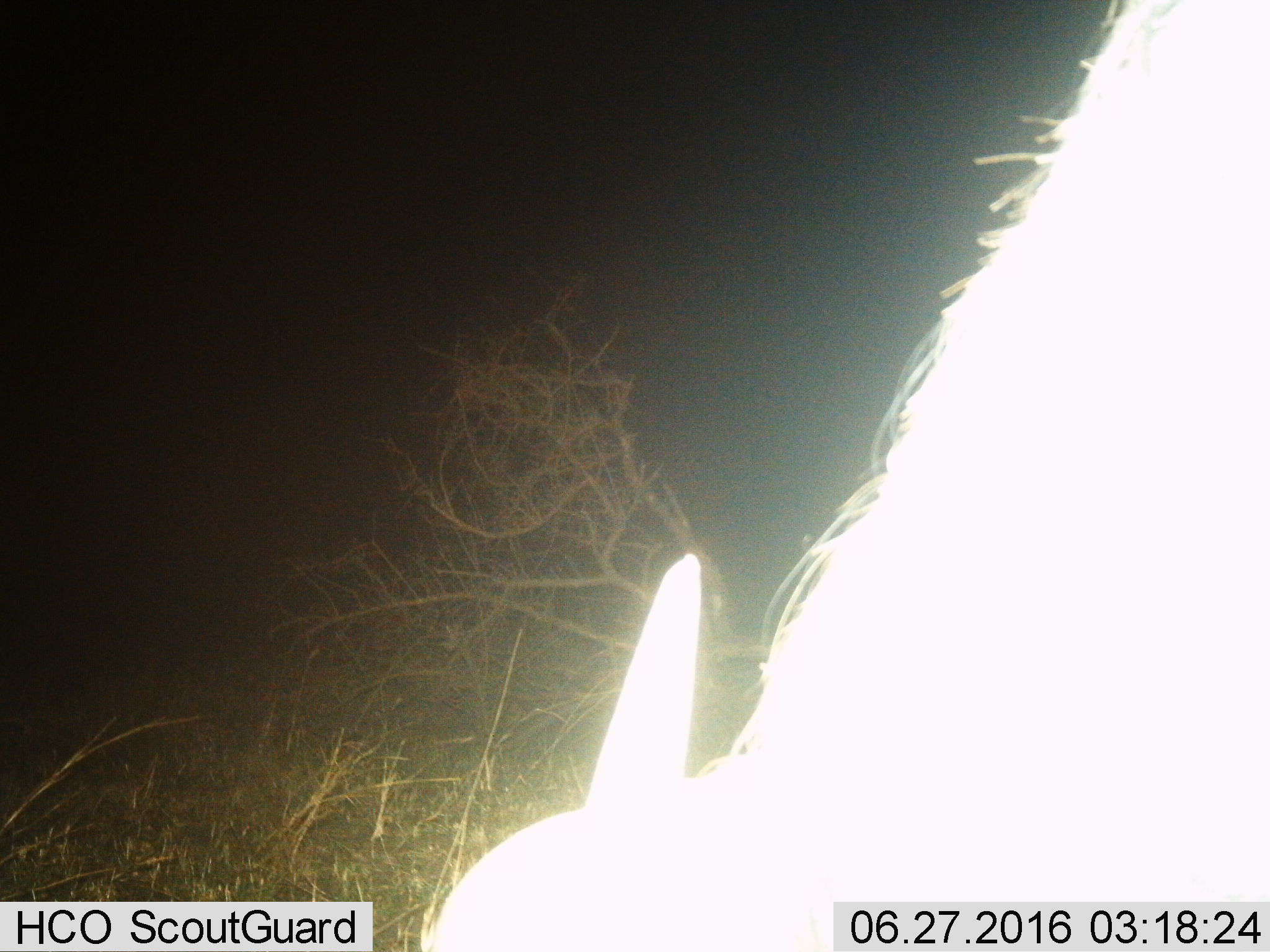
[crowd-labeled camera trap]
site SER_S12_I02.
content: unidentified animal